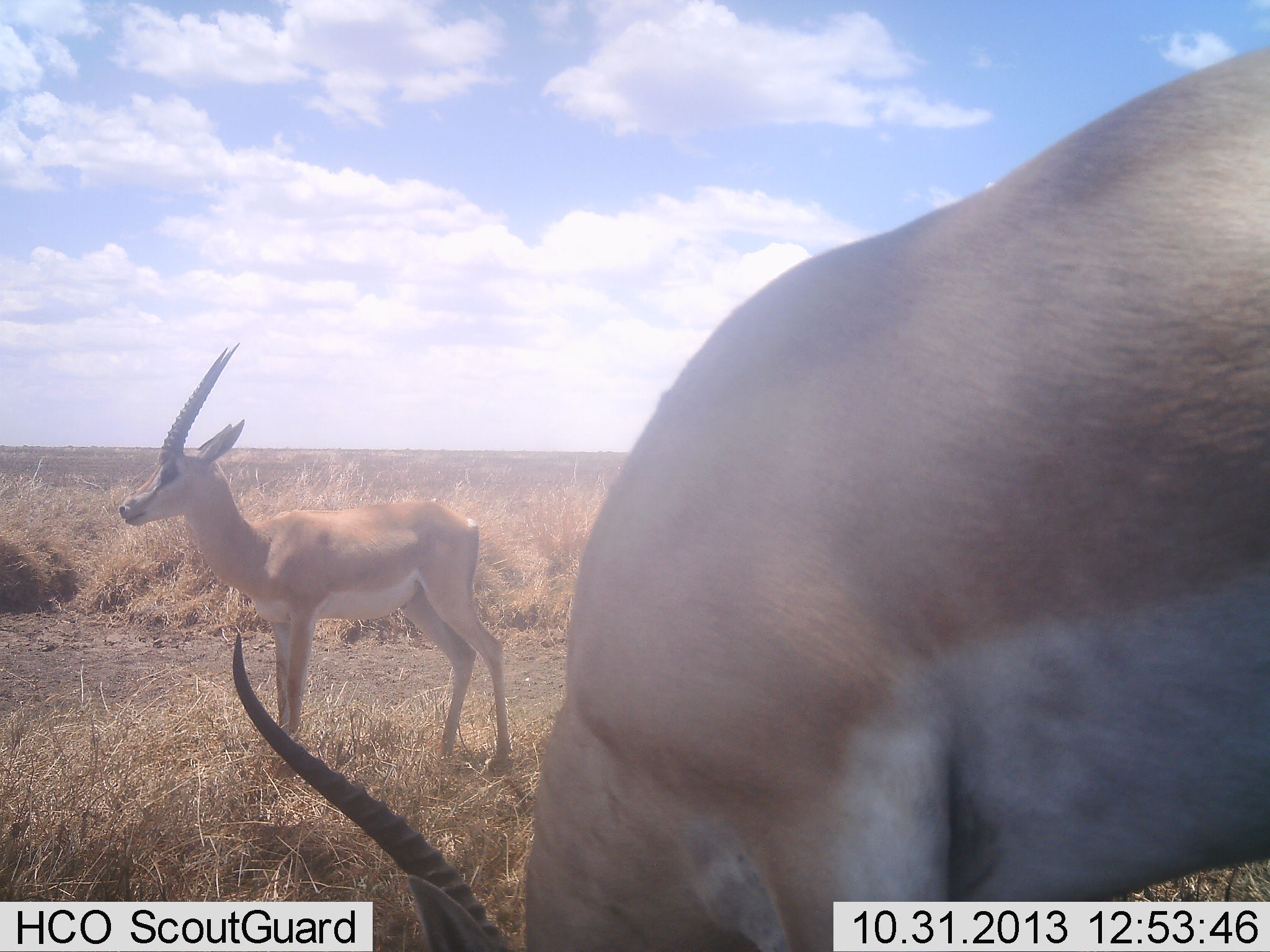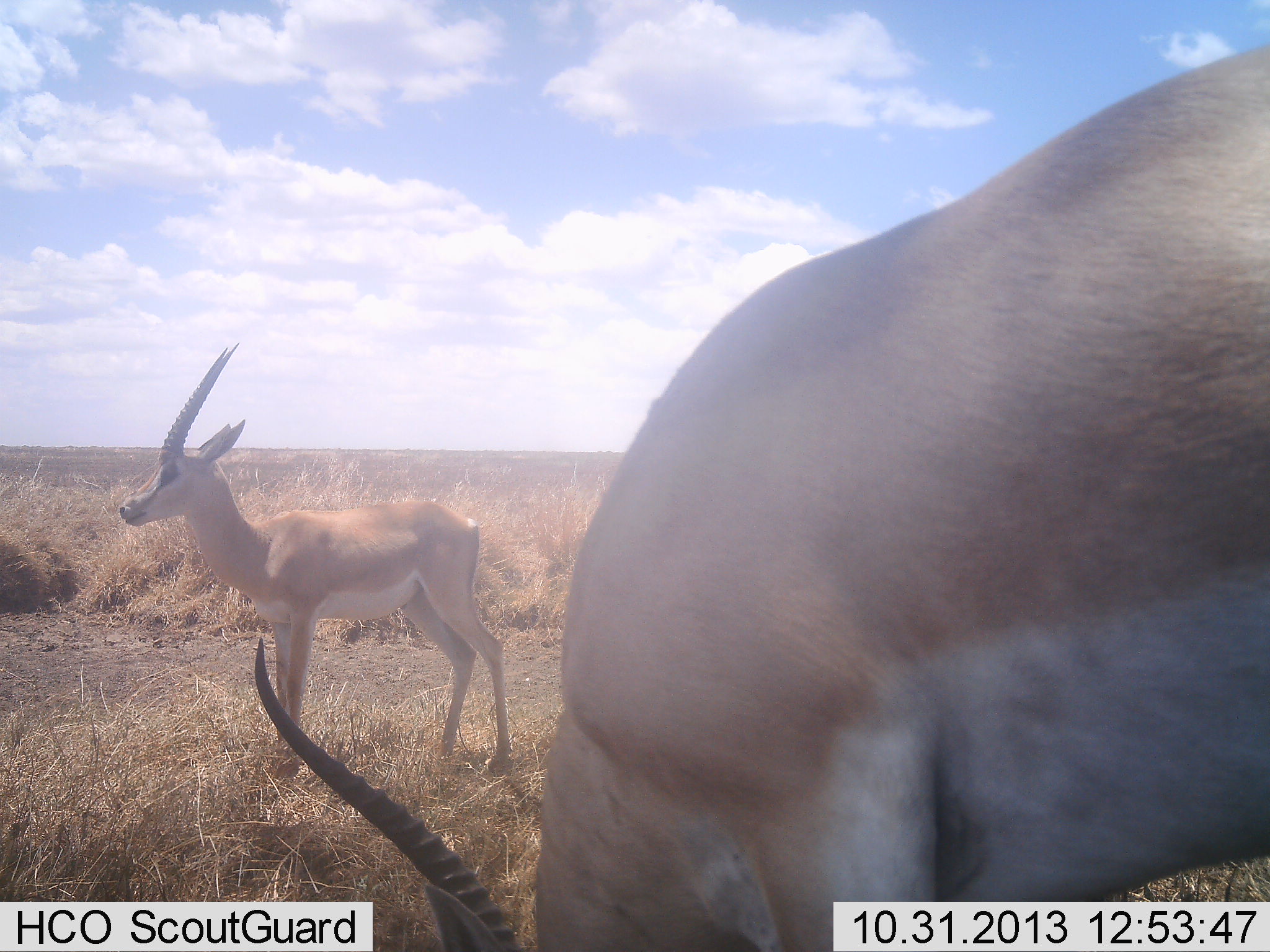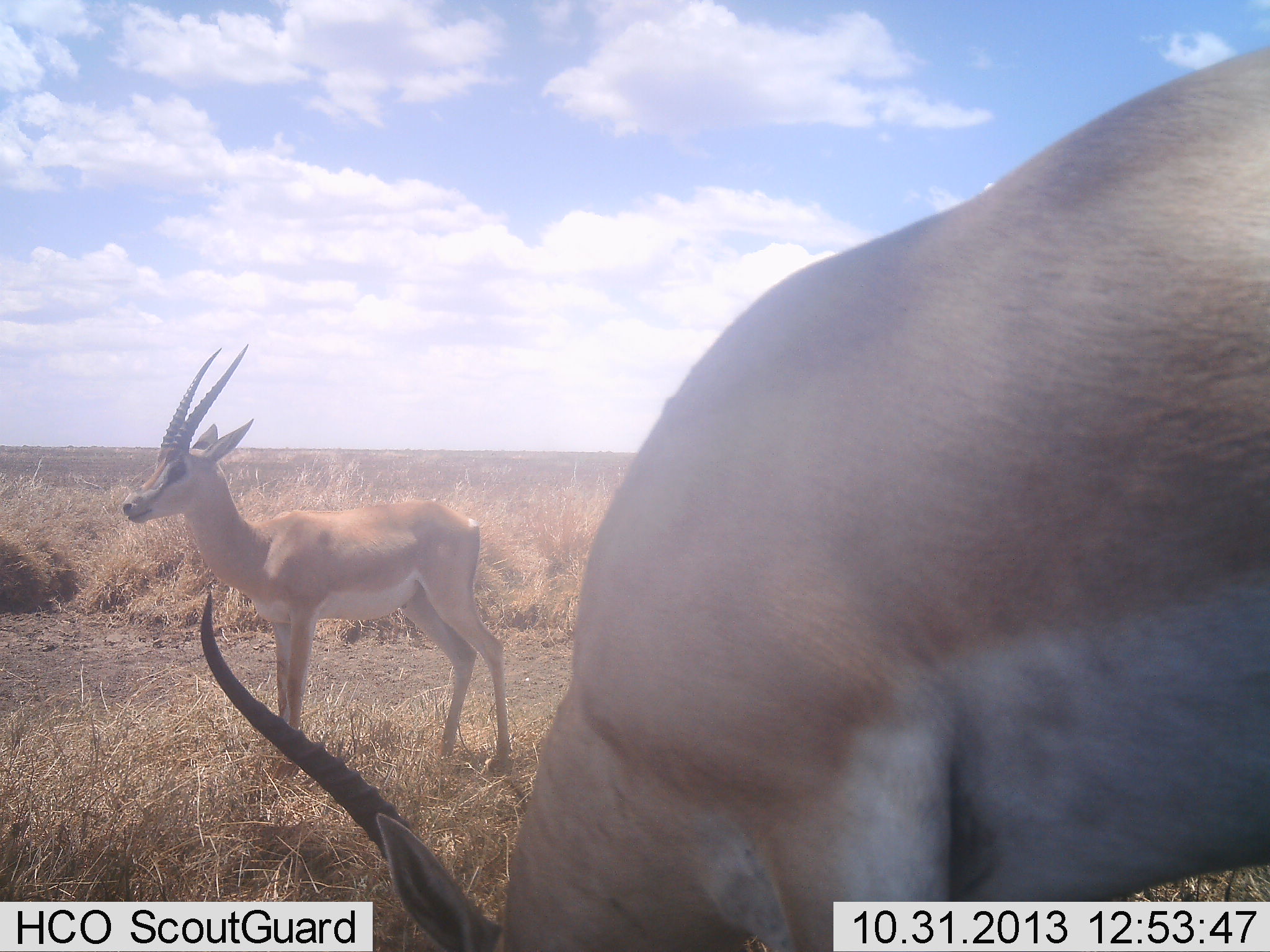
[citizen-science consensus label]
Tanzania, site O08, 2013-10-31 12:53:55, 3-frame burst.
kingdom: Animalia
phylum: Chordata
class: Mammalia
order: Artiodactyla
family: Bovidae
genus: Nanger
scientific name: Nanger granti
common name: grant's gazelle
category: gazellegrants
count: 2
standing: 82%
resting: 12%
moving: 0%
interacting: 0%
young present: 0%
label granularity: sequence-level